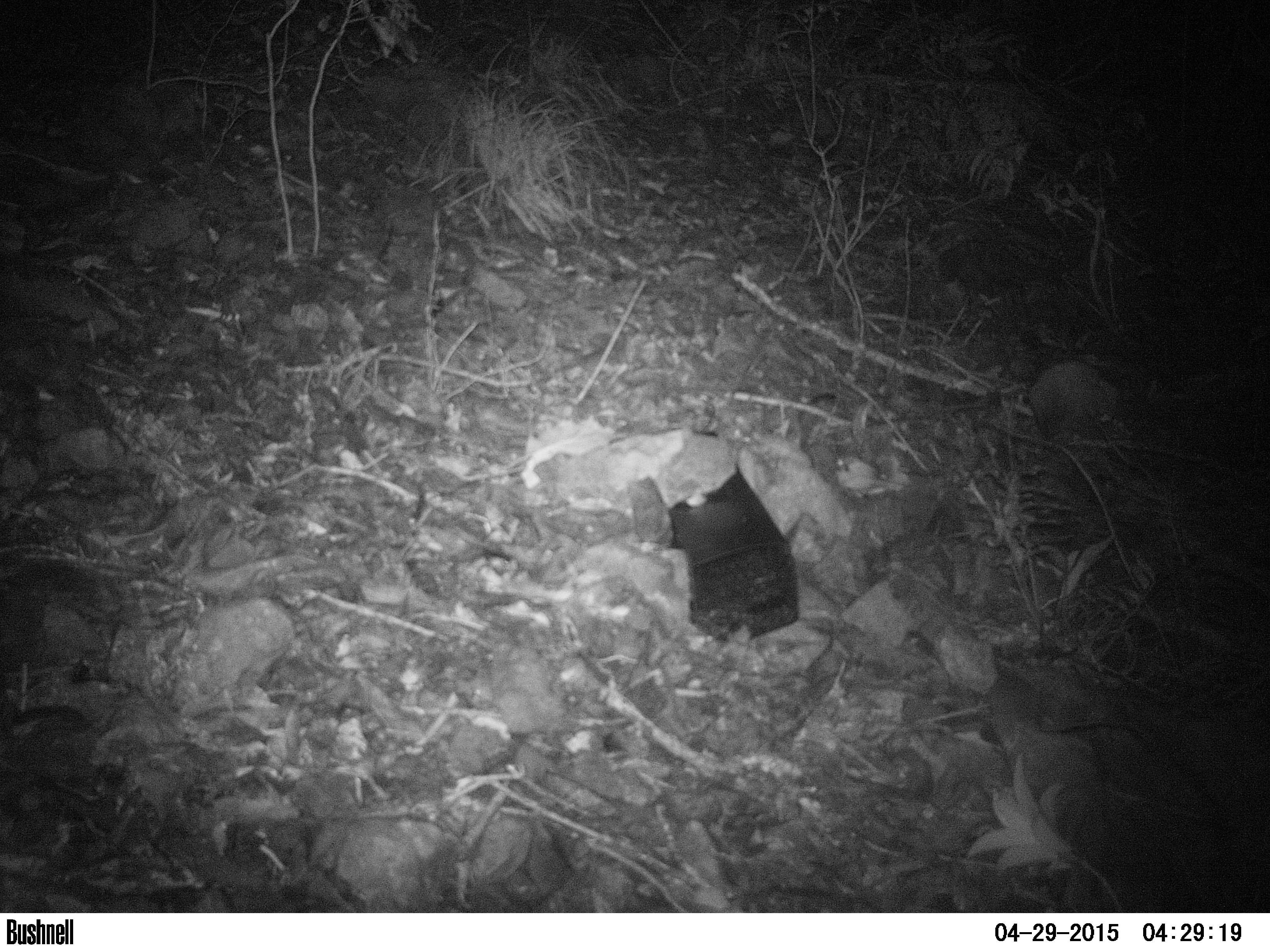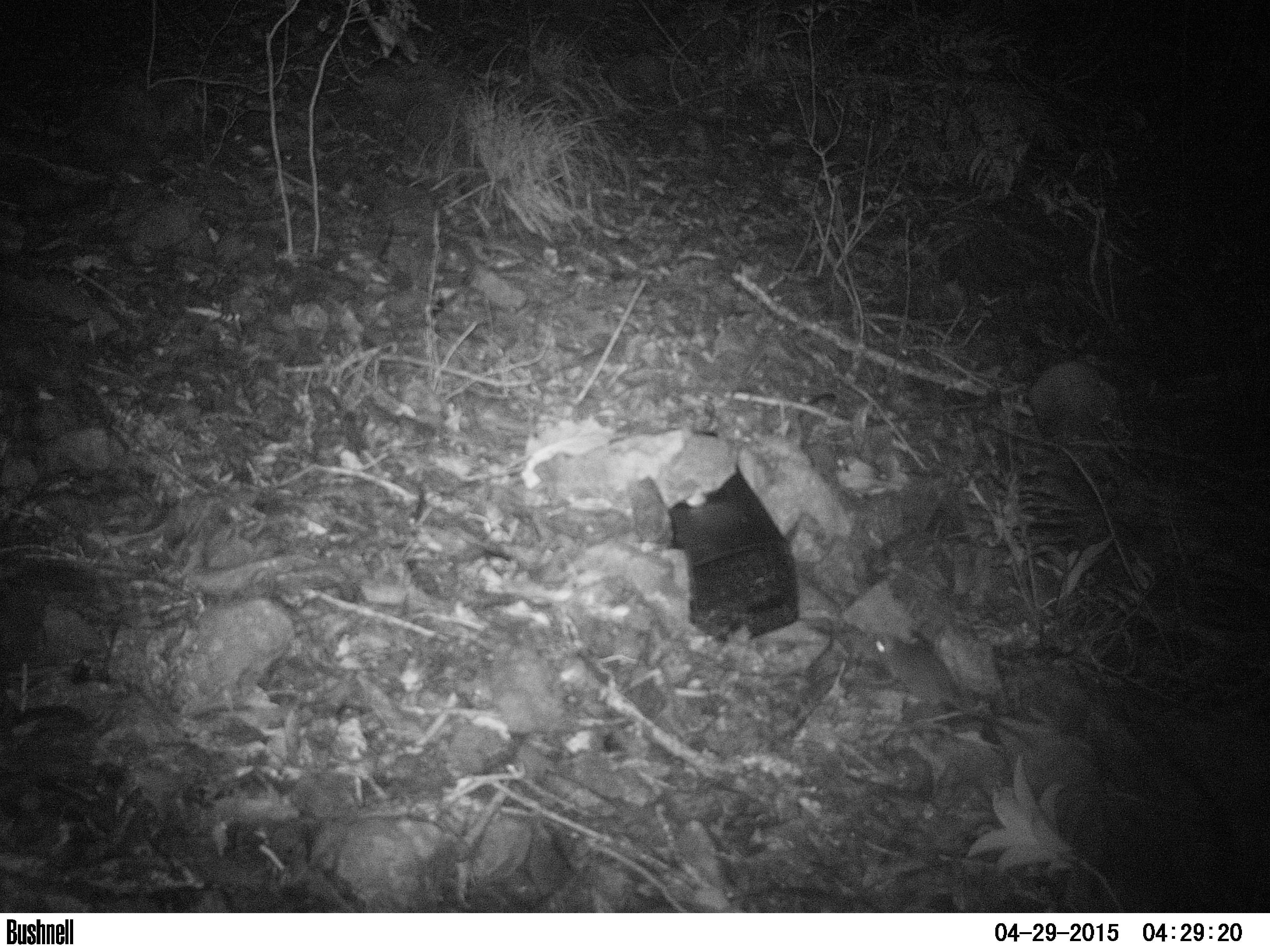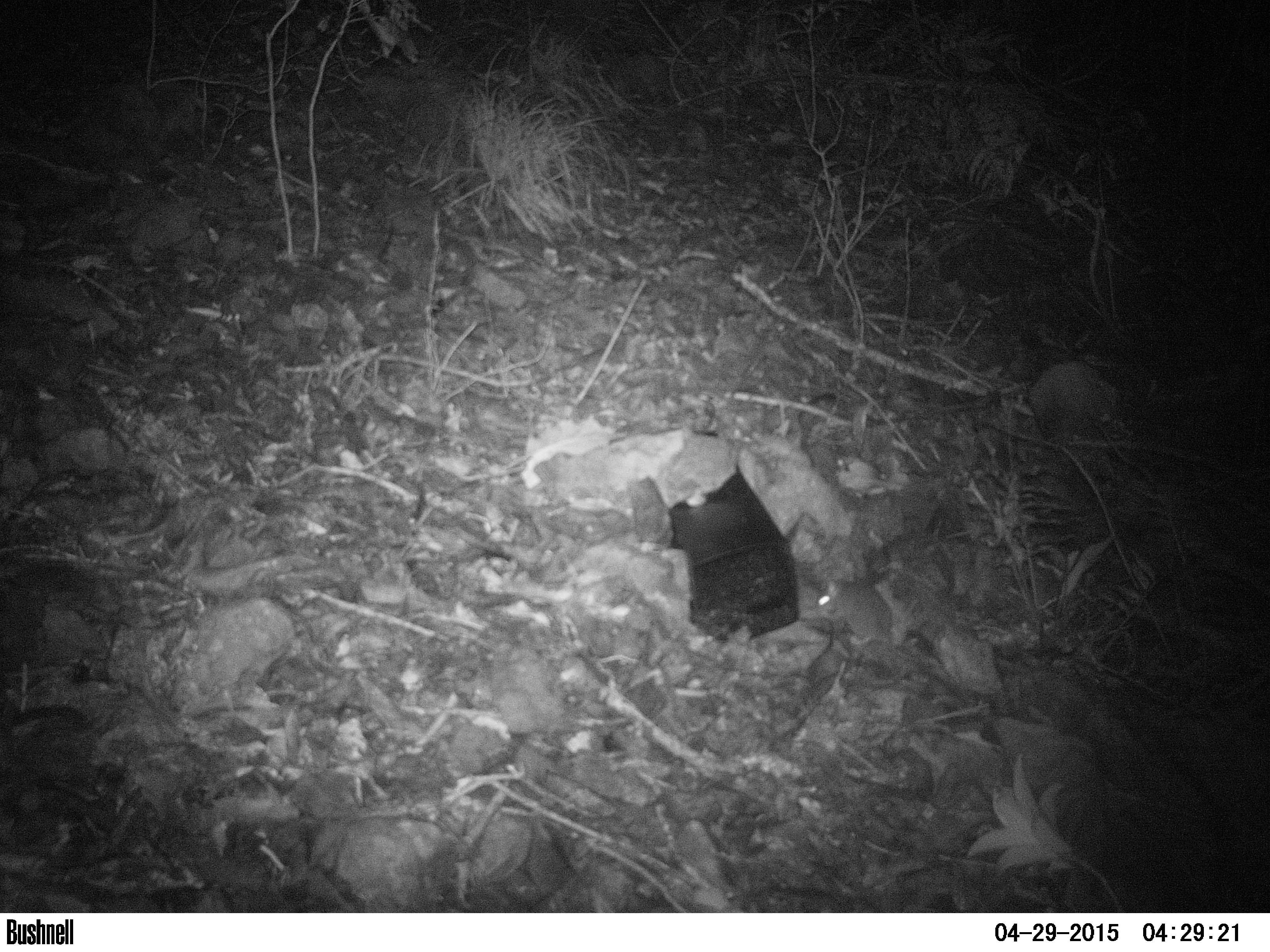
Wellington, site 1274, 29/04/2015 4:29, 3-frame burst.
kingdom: Animalia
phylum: Chordata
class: Mammalia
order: Rodentia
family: Muridae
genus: Rattus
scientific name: Rattus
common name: rat